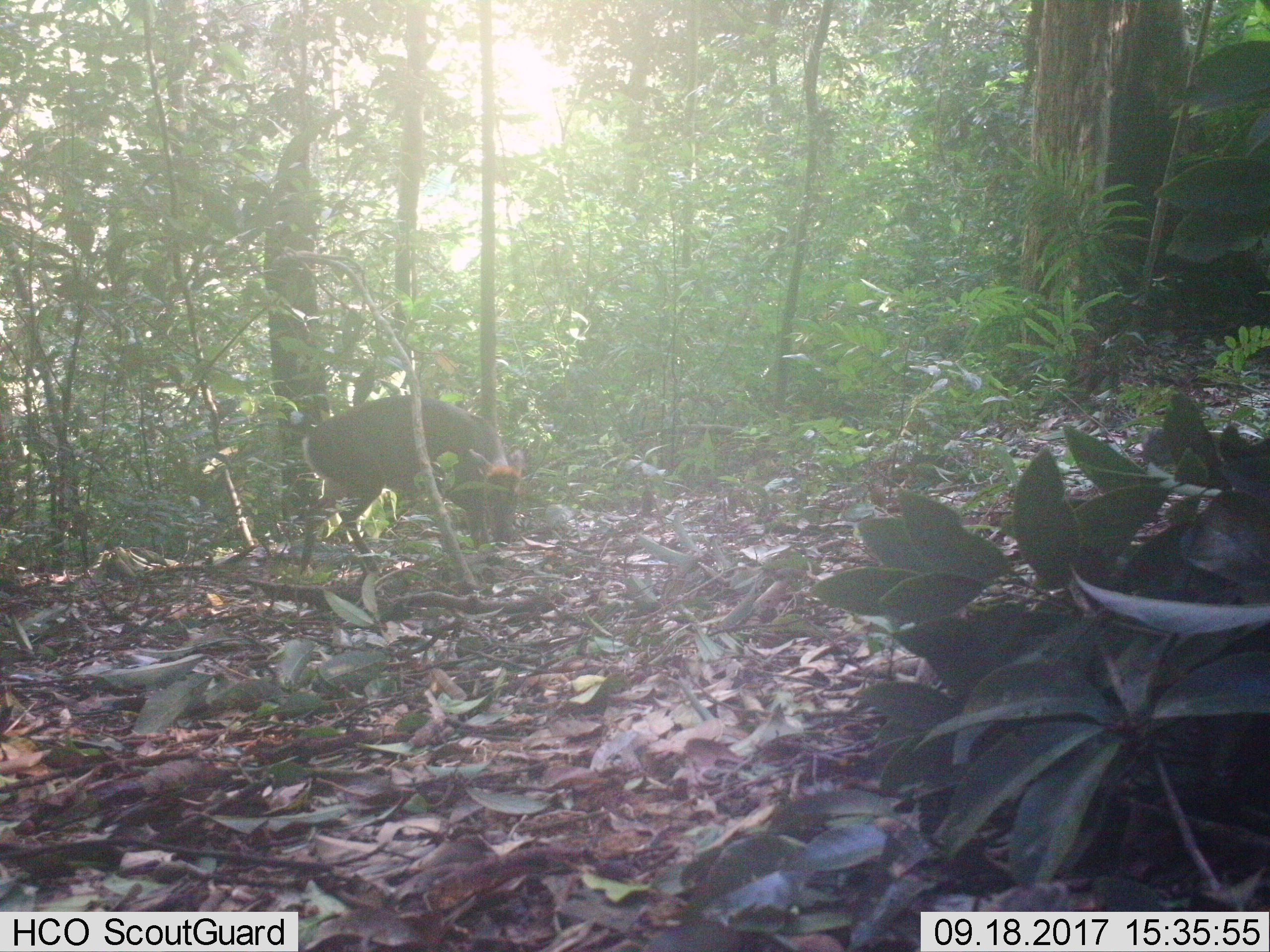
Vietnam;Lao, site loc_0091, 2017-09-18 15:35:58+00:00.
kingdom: Animalia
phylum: Chordata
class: Mammalia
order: Artiodactyla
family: Cervidae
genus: Muntiacus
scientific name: Muntiacus rooseveltorum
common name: roosevelt's muntjac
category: roosevelts muntjac group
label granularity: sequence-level